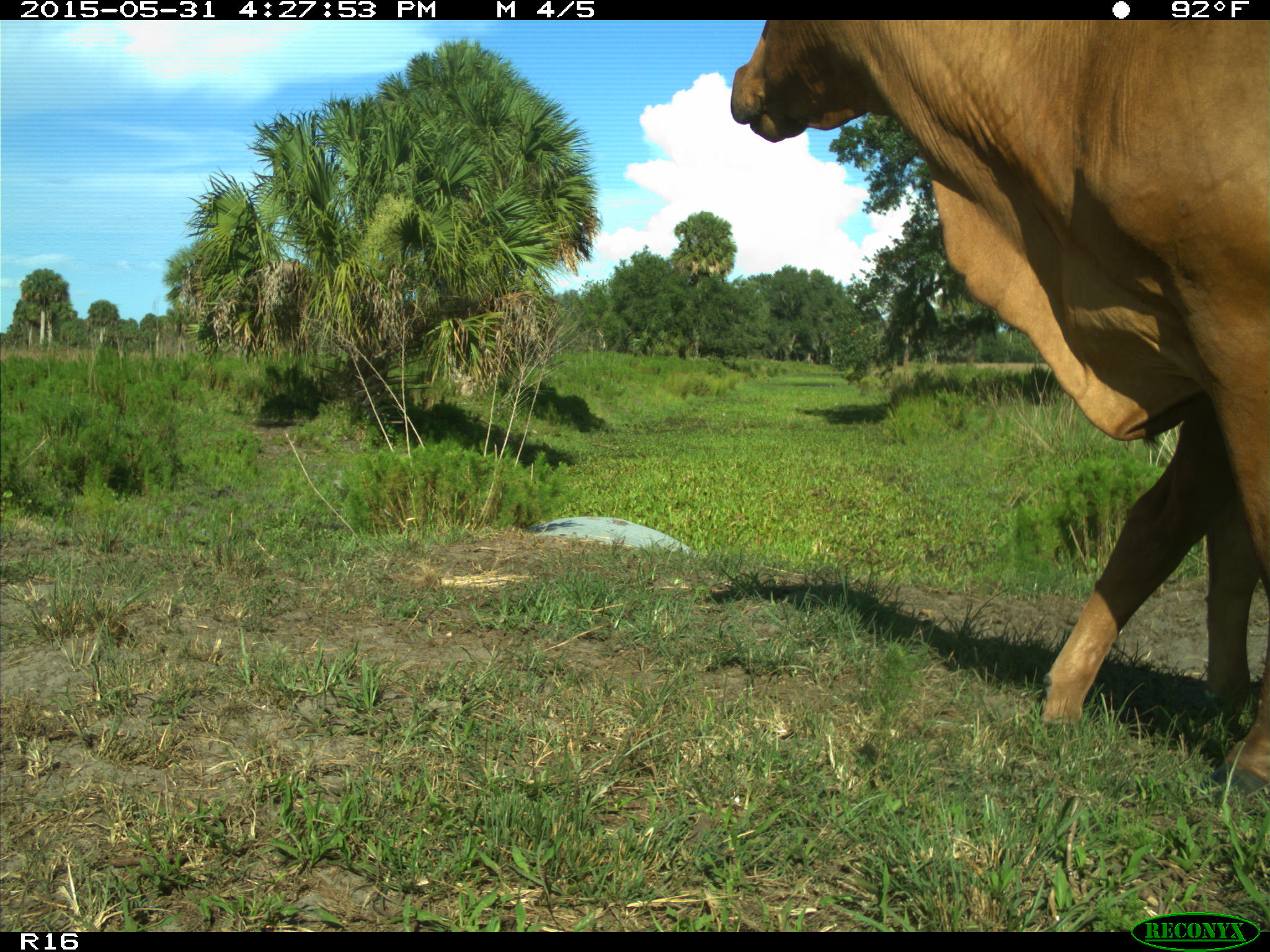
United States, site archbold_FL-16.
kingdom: Animalia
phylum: Chordata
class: Mammalia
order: Artiodactyla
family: Bovidae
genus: Bos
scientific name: Bos taurus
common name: domestic cow